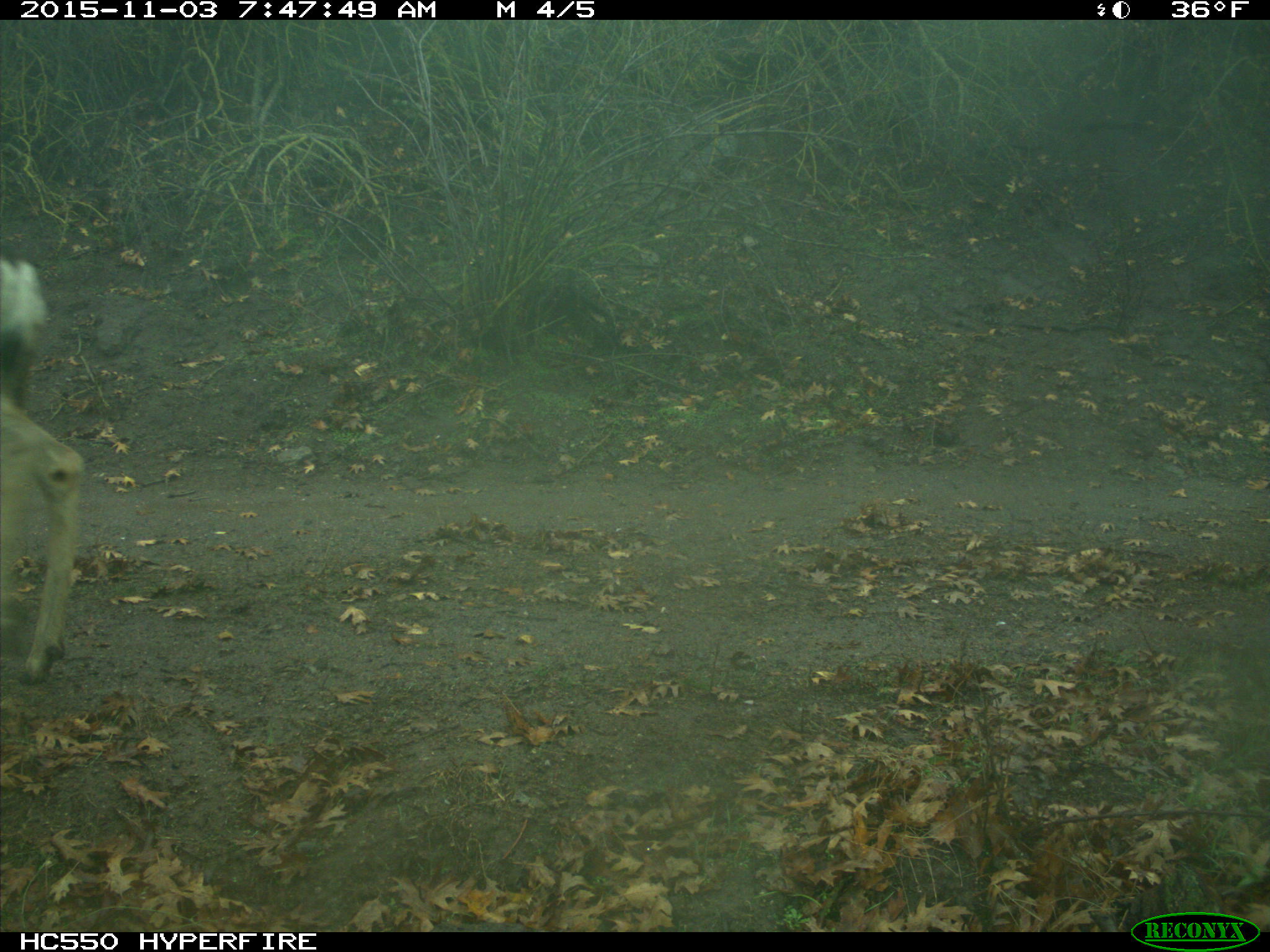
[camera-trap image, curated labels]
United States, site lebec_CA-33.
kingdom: Animalia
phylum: Chordata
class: Mammalia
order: Artiodactyla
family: Cervidae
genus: Odocoileus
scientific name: Odocoileus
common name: deer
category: unidentified deer